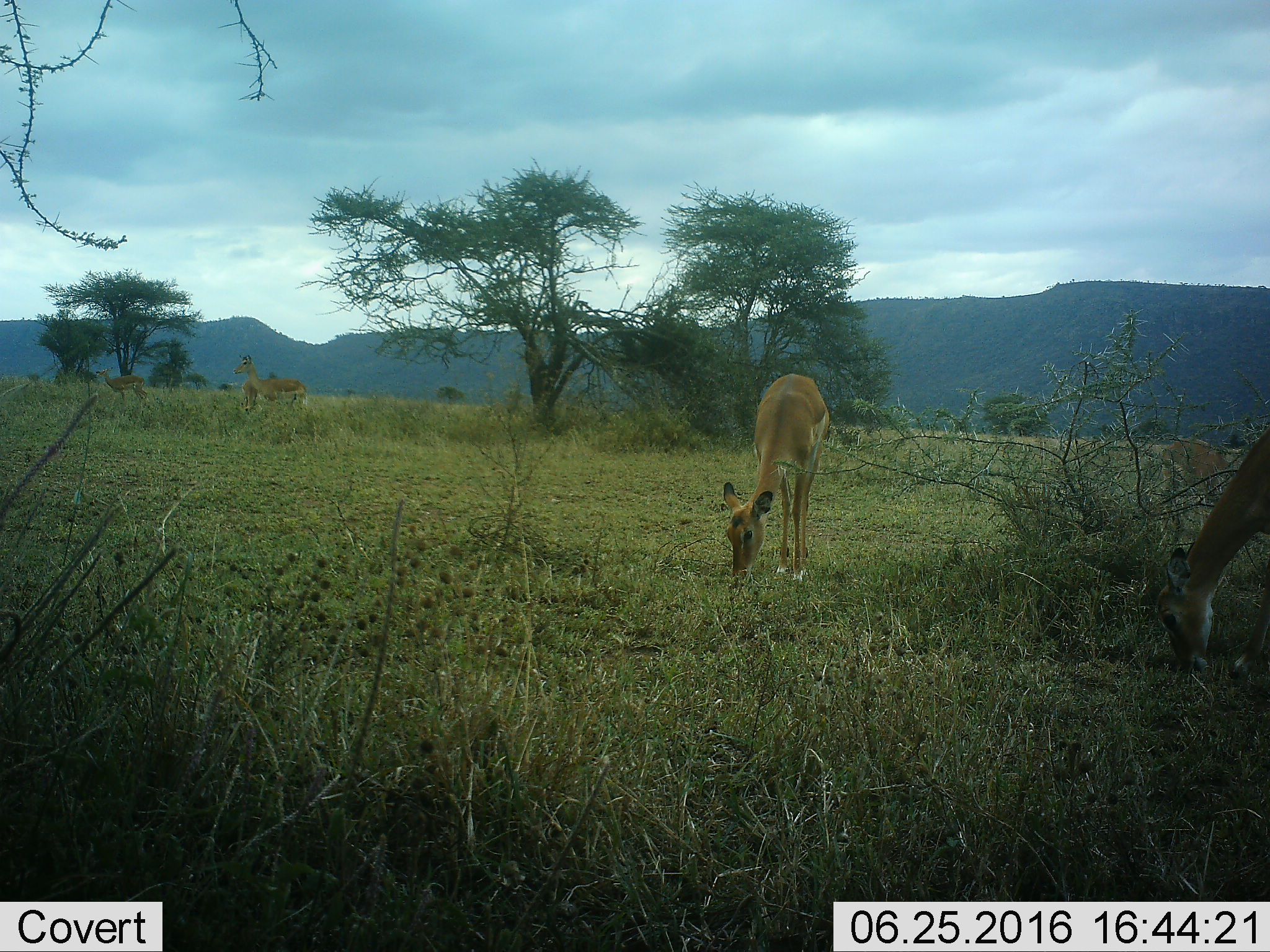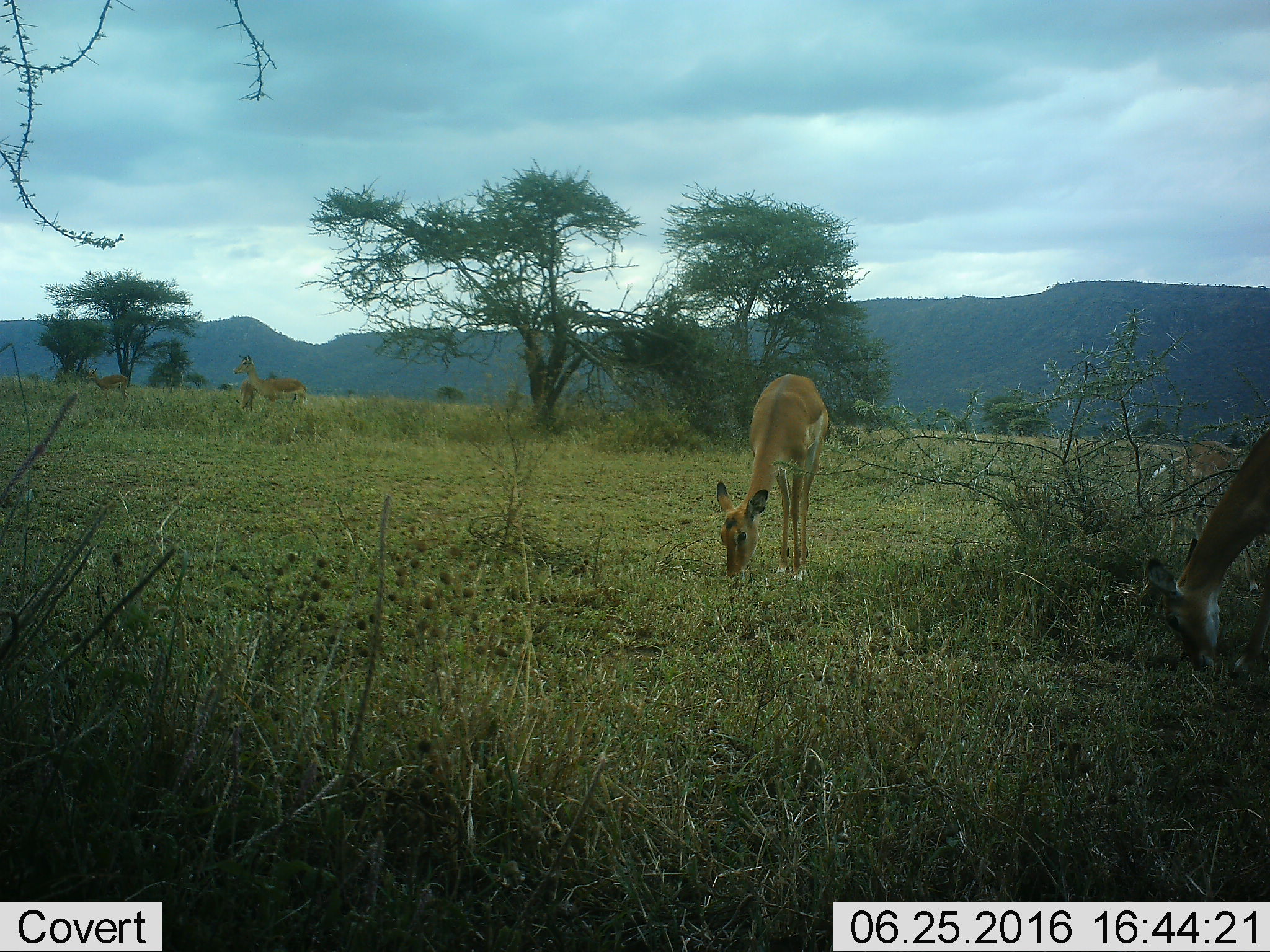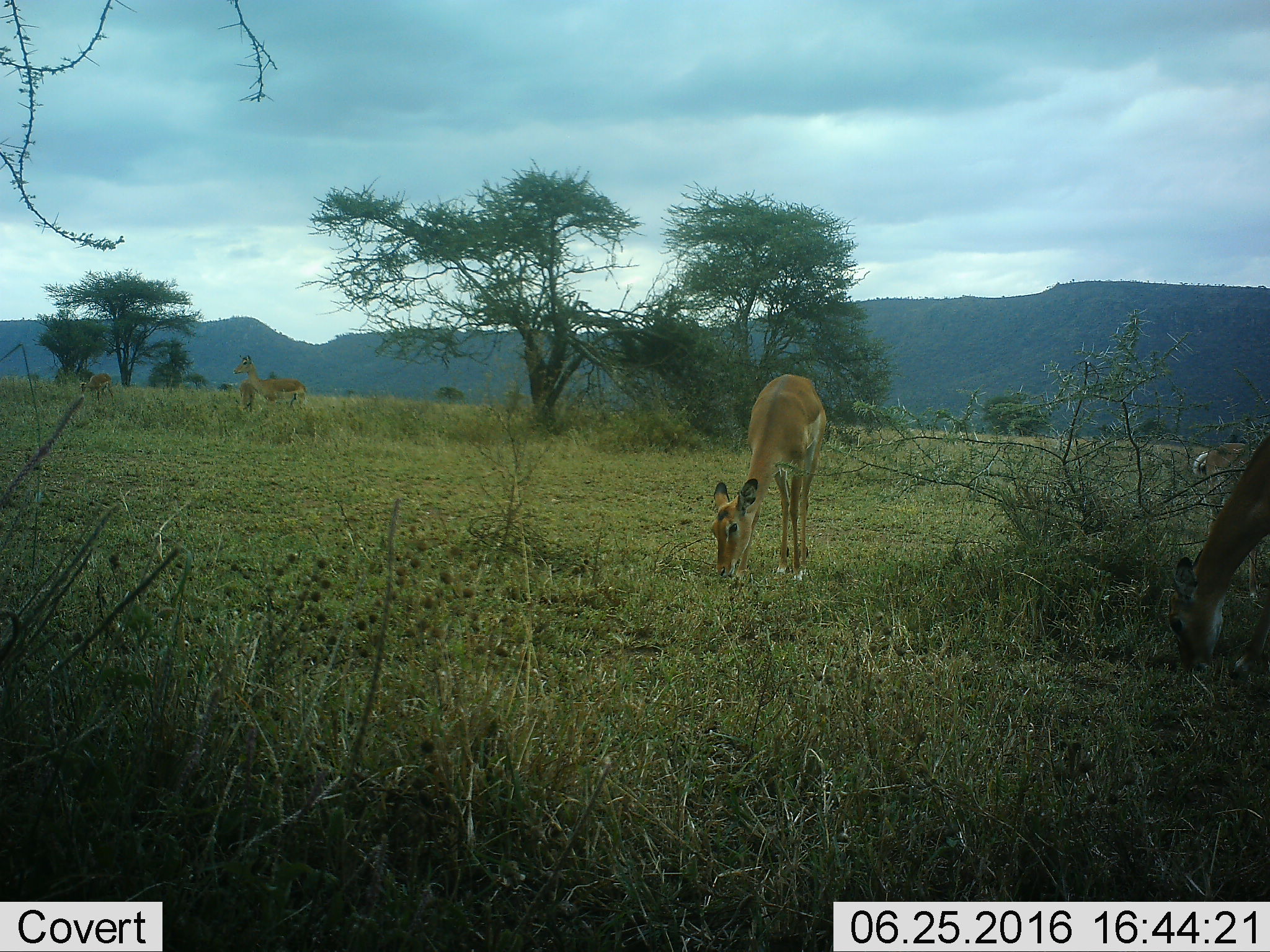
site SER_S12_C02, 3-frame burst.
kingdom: Animalia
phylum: Chordata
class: Mammalia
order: Artiodactyla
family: Bovidae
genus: Aepyceros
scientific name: Aepyceros melampus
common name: impala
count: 6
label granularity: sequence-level